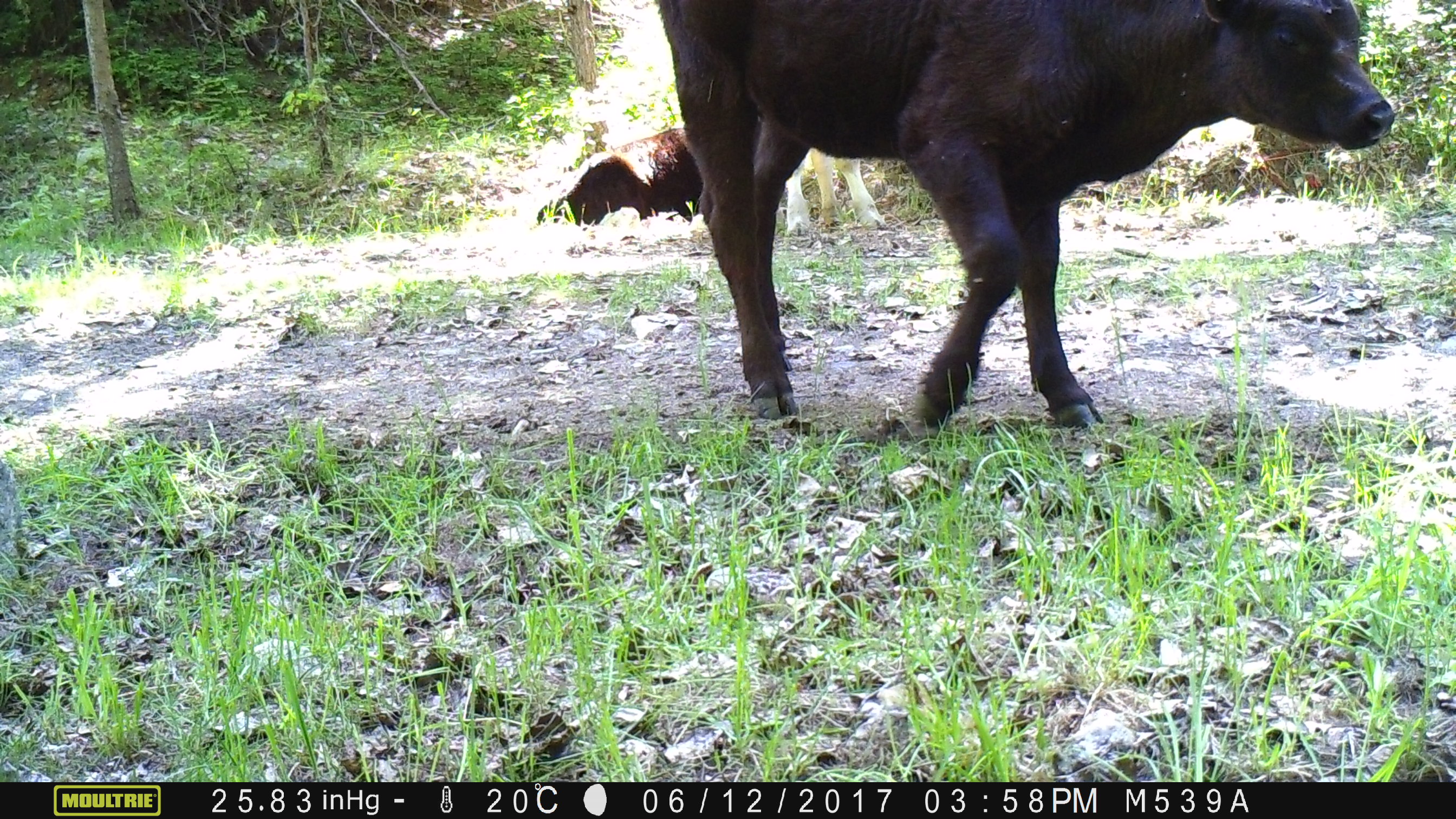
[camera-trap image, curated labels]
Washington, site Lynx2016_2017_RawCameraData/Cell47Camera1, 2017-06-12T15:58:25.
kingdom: Animalia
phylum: Chordata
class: Mammalia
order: Artiodactyla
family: Bovidae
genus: Bos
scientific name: Bos taurus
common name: domestic cattle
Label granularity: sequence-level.